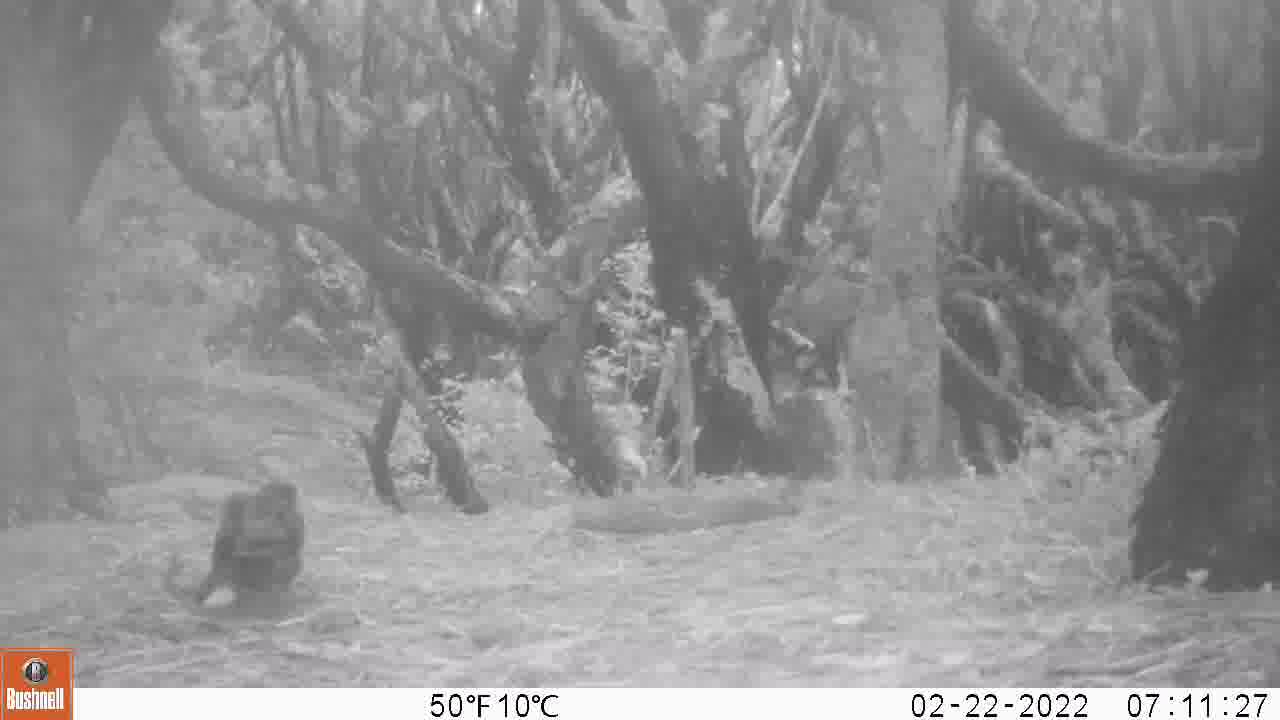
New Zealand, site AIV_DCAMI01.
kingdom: Animalia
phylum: Chordata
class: Aves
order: Passeriformes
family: Turdidae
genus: Turdus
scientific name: Turdus merula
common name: eurasian blackbird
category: blackbird